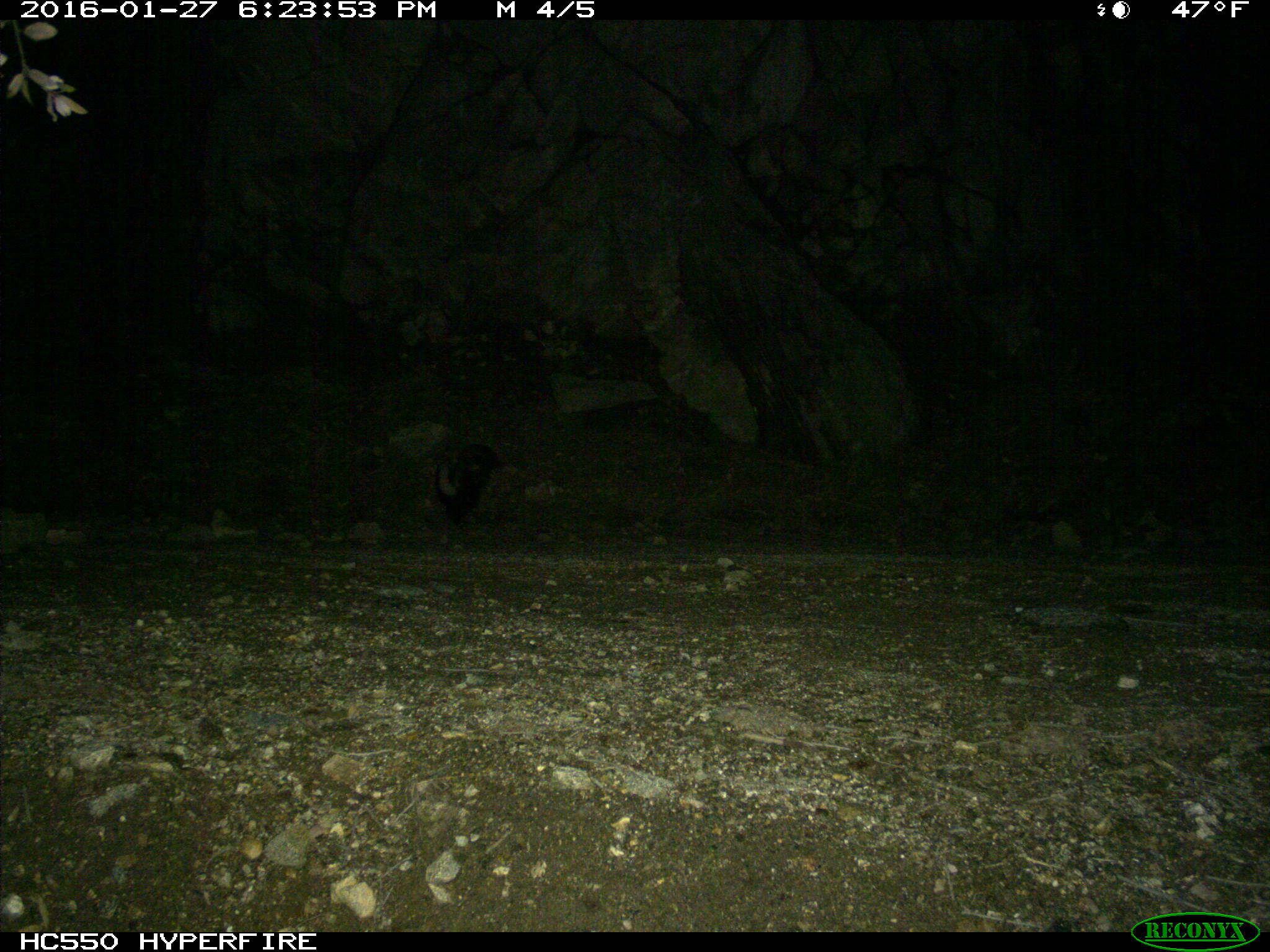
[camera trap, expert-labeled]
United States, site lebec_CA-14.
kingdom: Animalia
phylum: Chordata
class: Mammalia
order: Carnivora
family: Mephitidae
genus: Mephitis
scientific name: Mephitis mephitis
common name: striped skunk